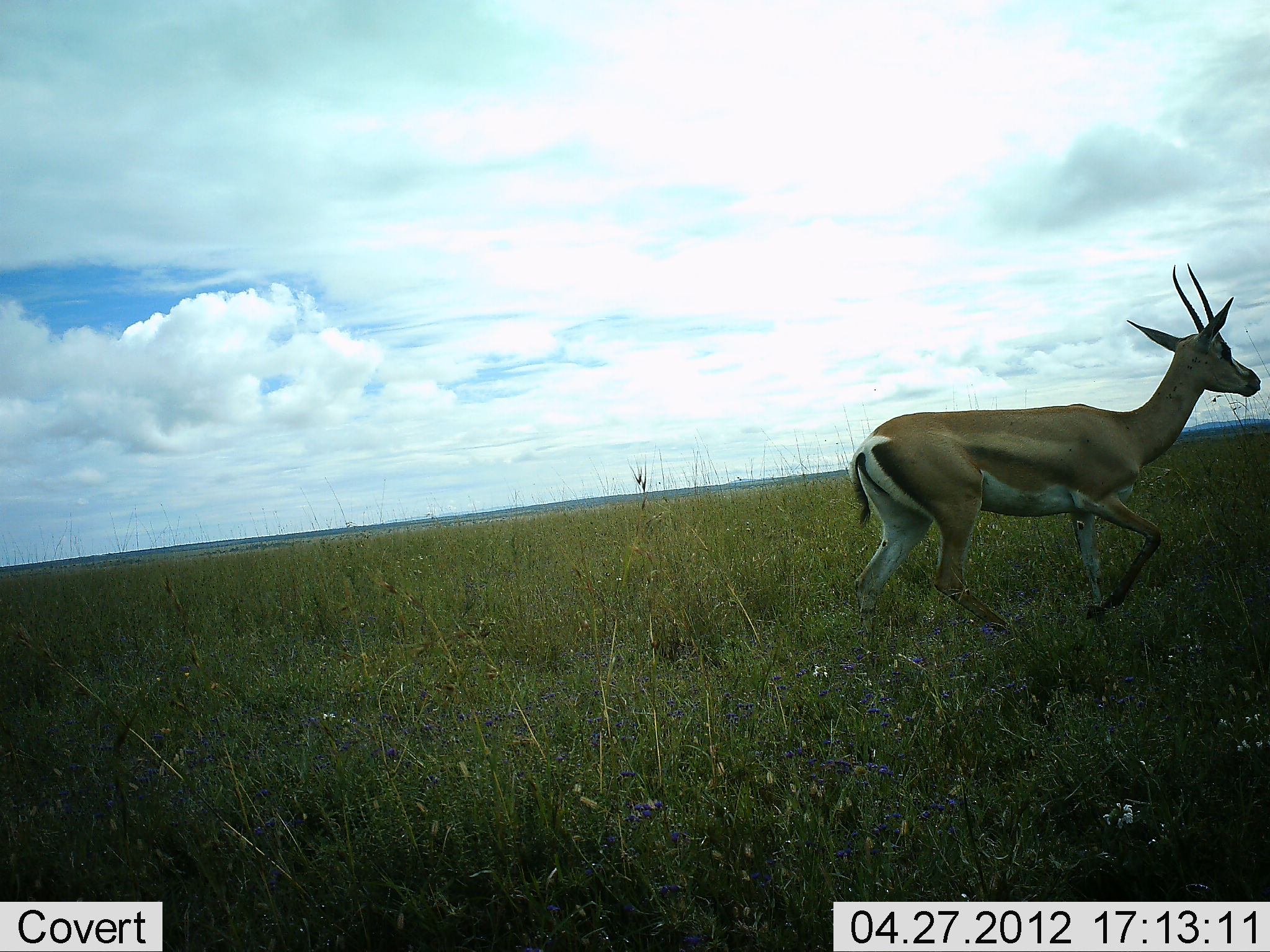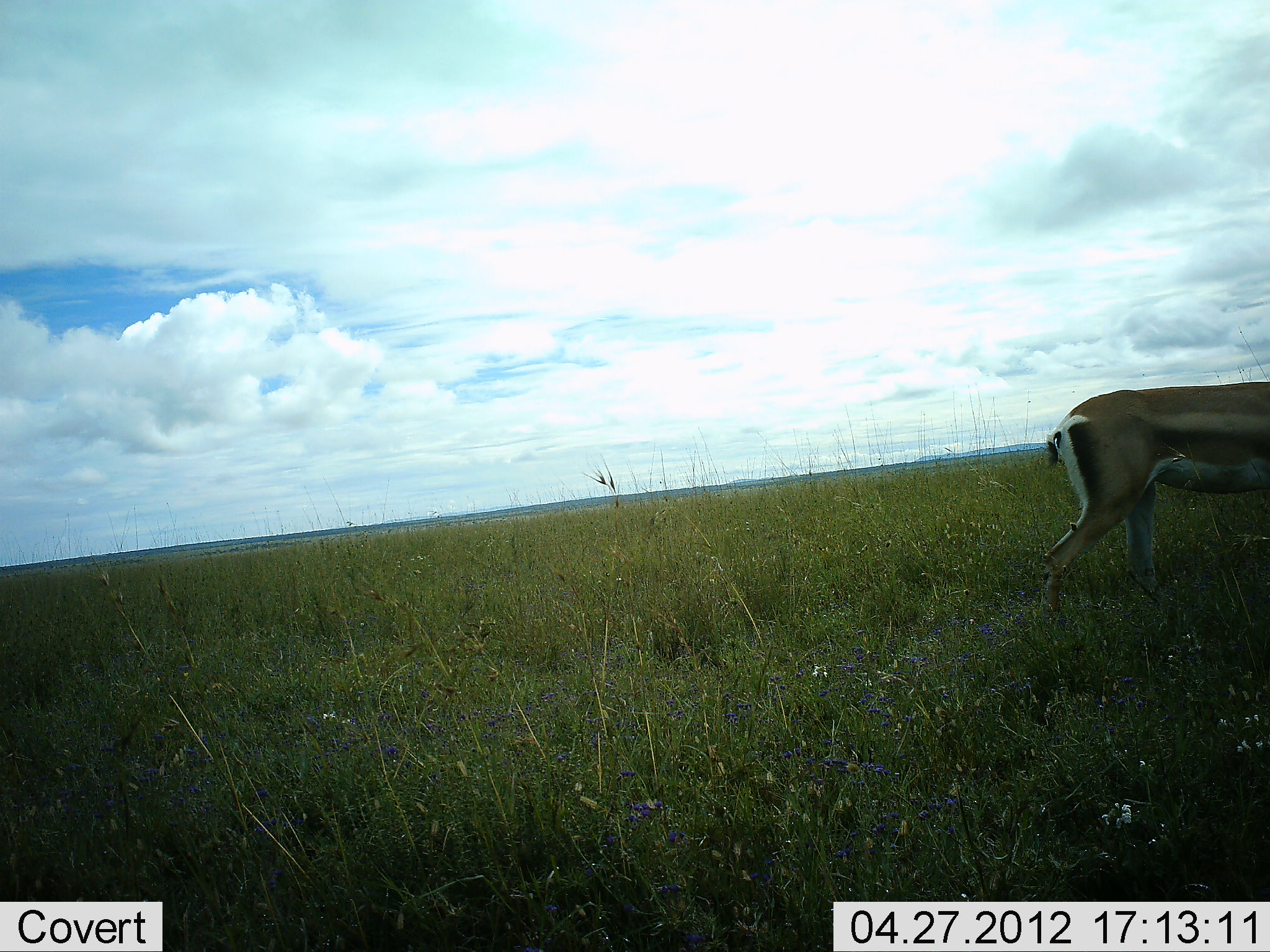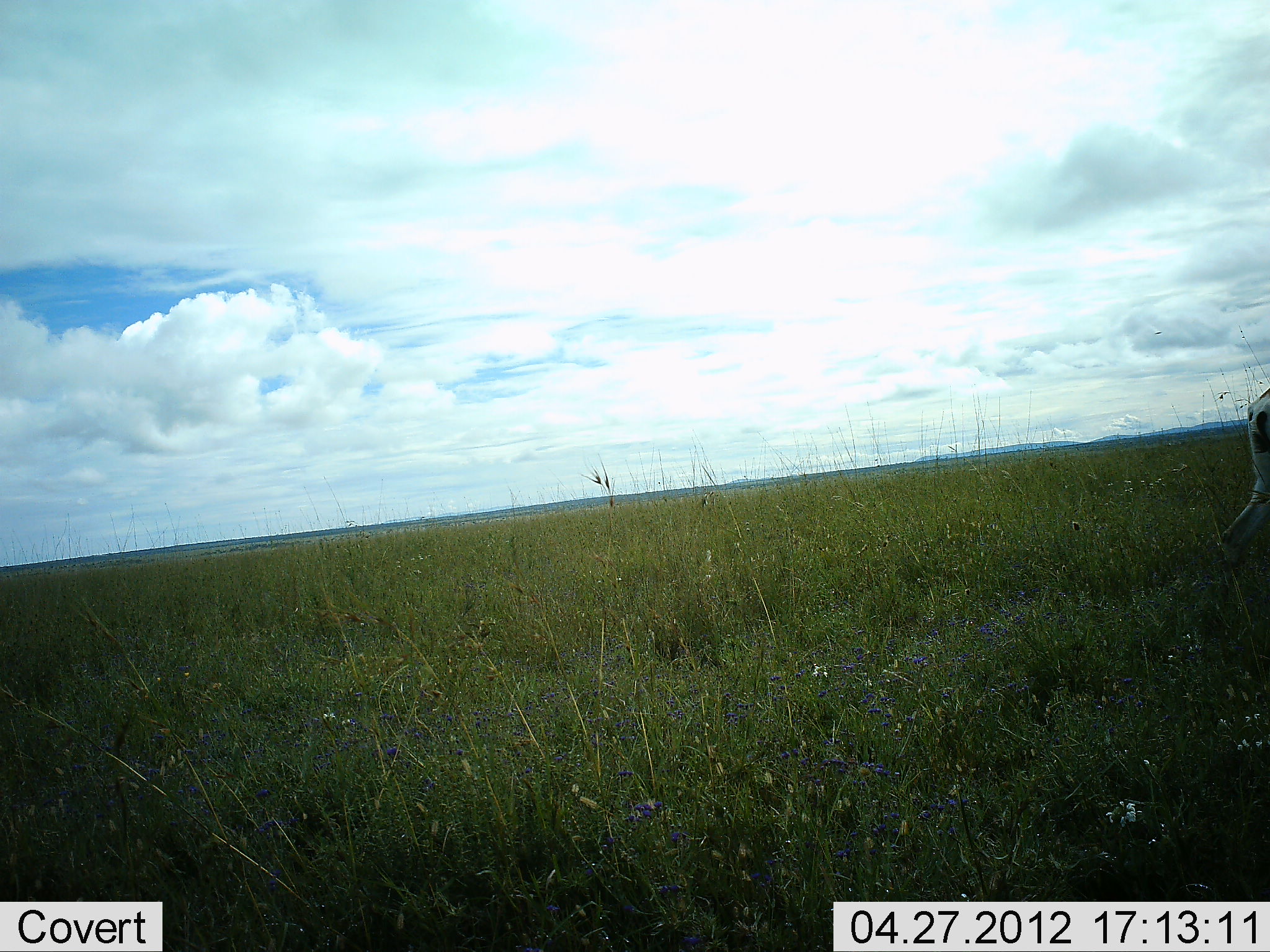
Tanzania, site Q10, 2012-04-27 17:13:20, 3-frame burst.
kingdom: Animalia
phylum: Chordata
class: Mammalia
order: Artiodactyla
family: Bovidae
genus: Nanger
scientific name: Nanger granti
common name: grant's gazelle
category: gazellegrants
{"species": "gazellegrants (grant's gazelle) (Nanger granti)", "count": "1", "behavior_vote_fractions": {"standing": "0%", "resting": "0%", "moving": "100%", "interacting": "0%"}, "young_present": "0%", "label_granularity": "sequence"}